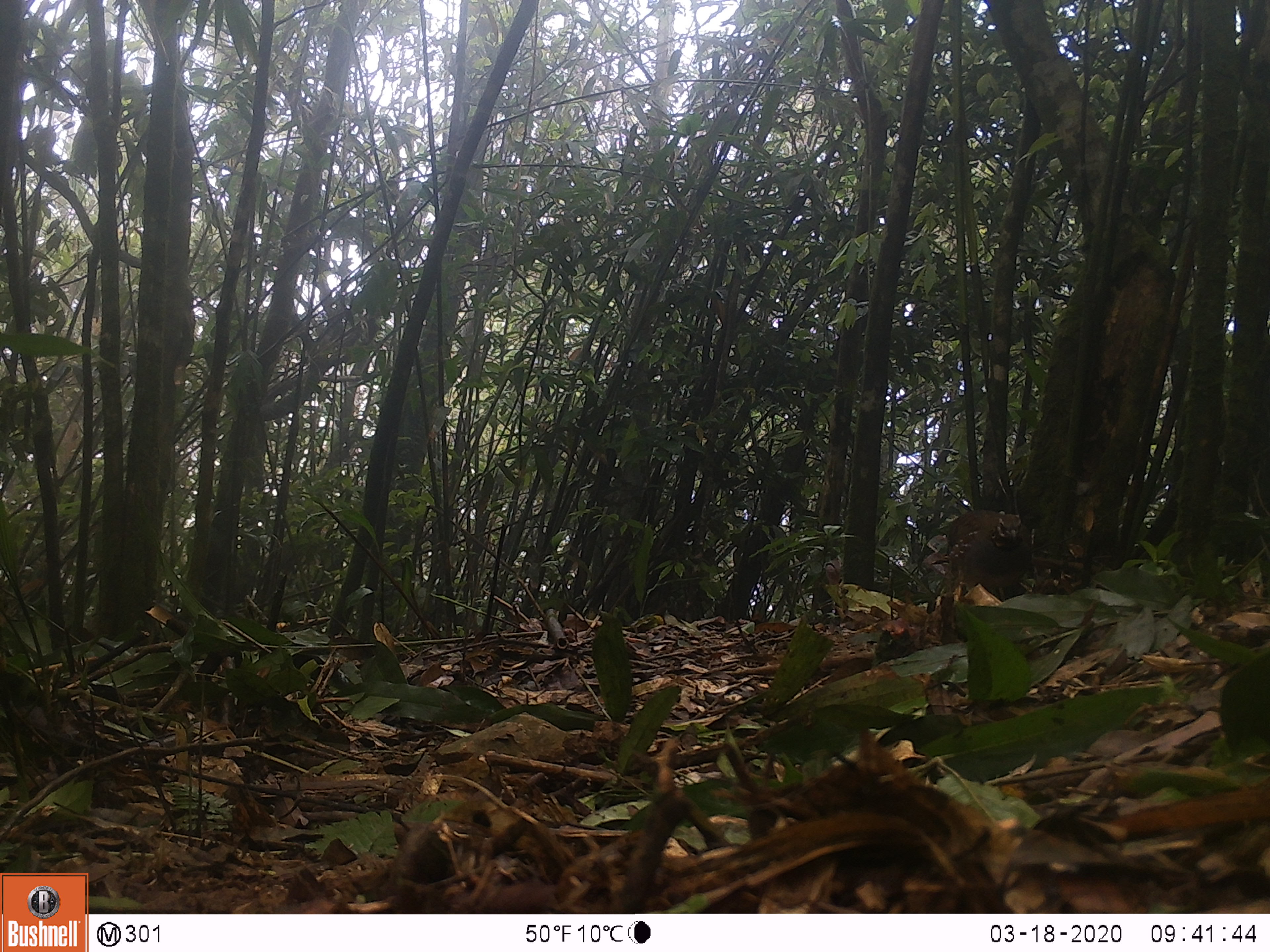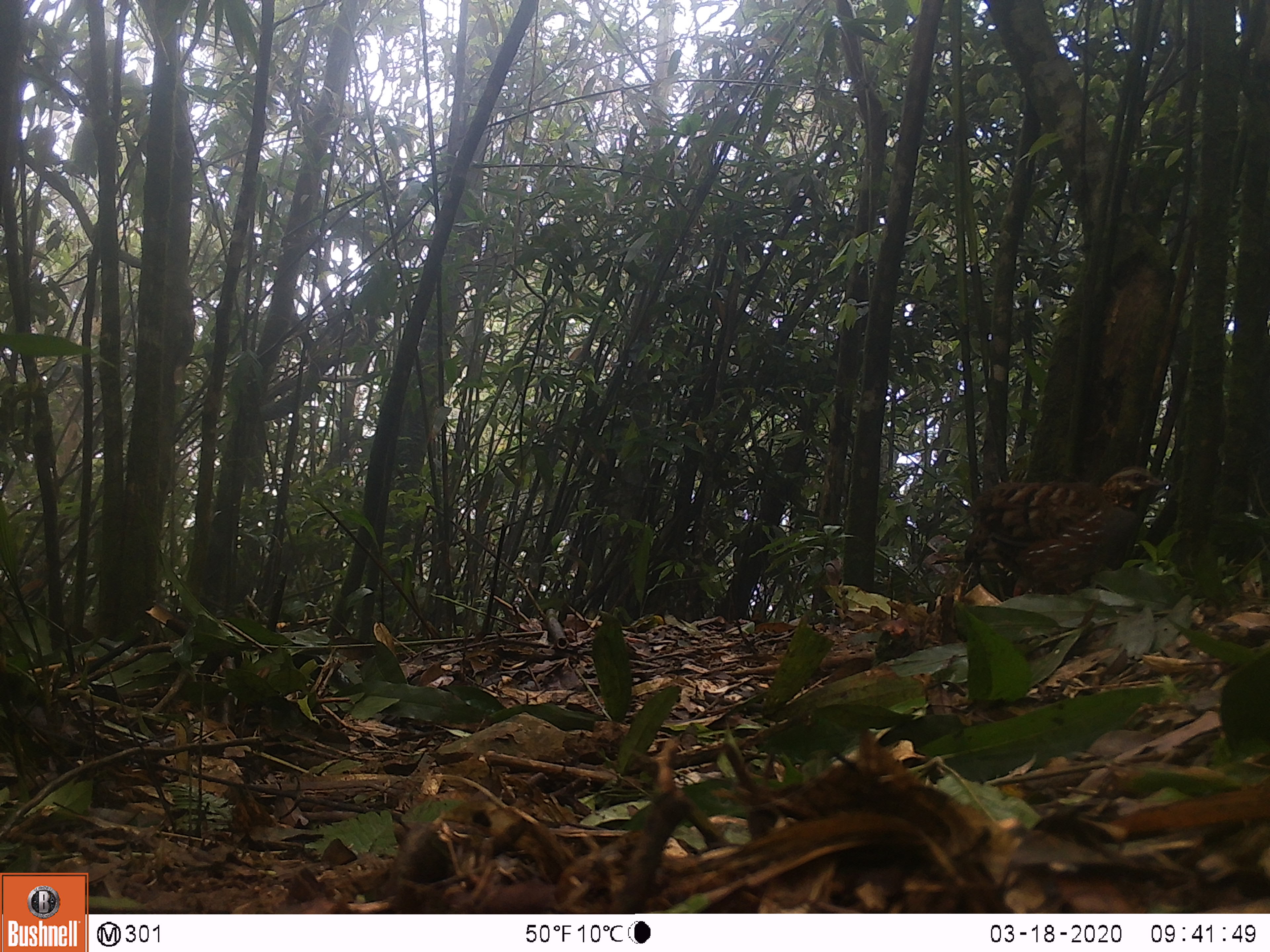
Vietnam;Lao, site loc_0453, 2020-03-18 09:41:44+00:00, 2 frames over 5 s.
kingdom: Animalia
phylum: Chordata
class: Aves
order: Galliformes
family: Phasianidae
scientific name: Phasianidae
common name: partridge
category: unidentified partridge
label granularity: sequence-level